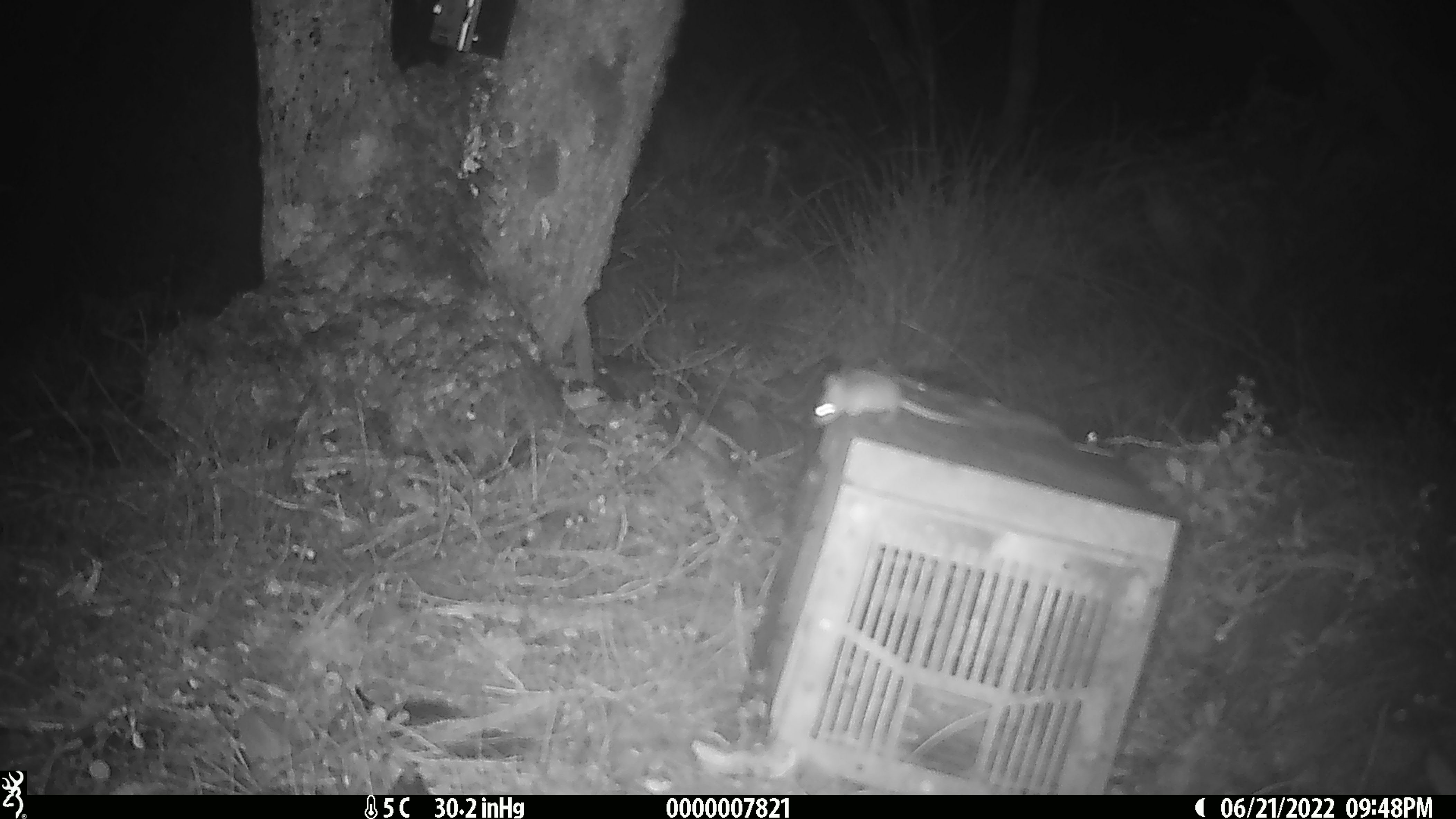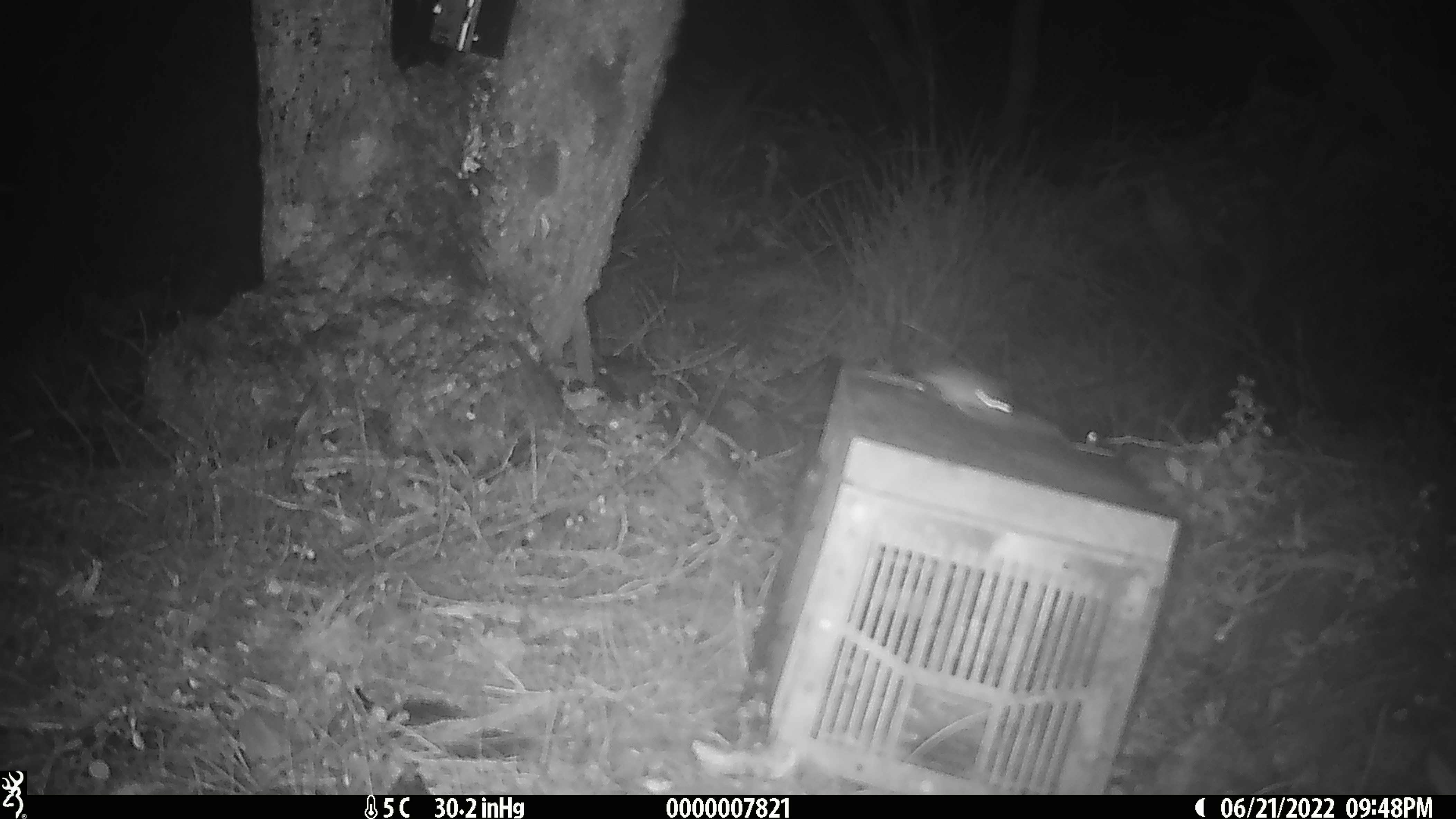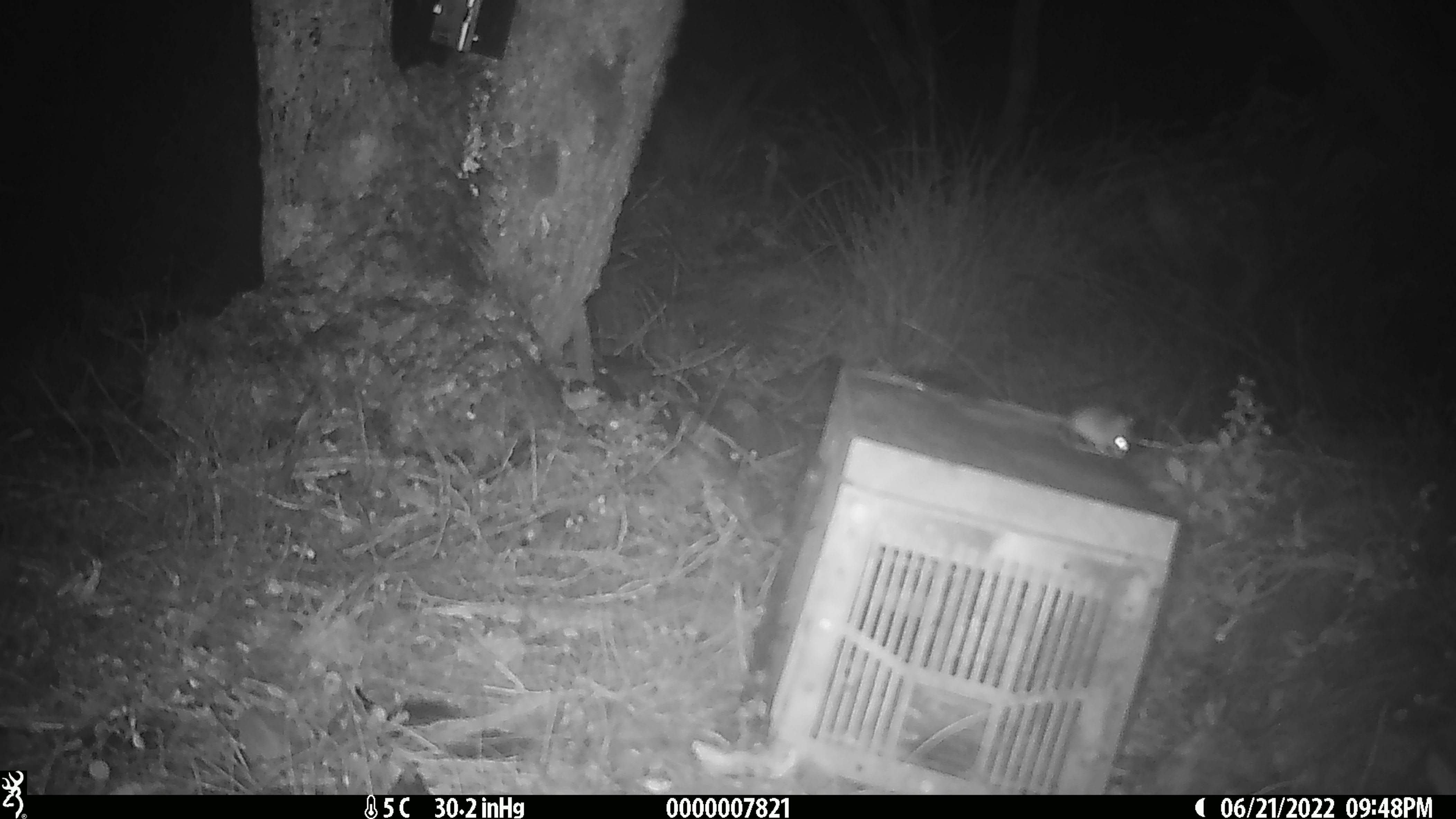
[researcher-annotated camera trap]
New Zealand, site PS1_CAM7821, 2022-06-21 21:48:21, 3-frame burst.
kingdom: Animalia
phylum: Chordata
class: Mammalia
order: Rodentia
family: Muridae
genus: Mus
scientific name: Mus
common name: mouse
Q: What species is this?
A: Mouse (Mus).